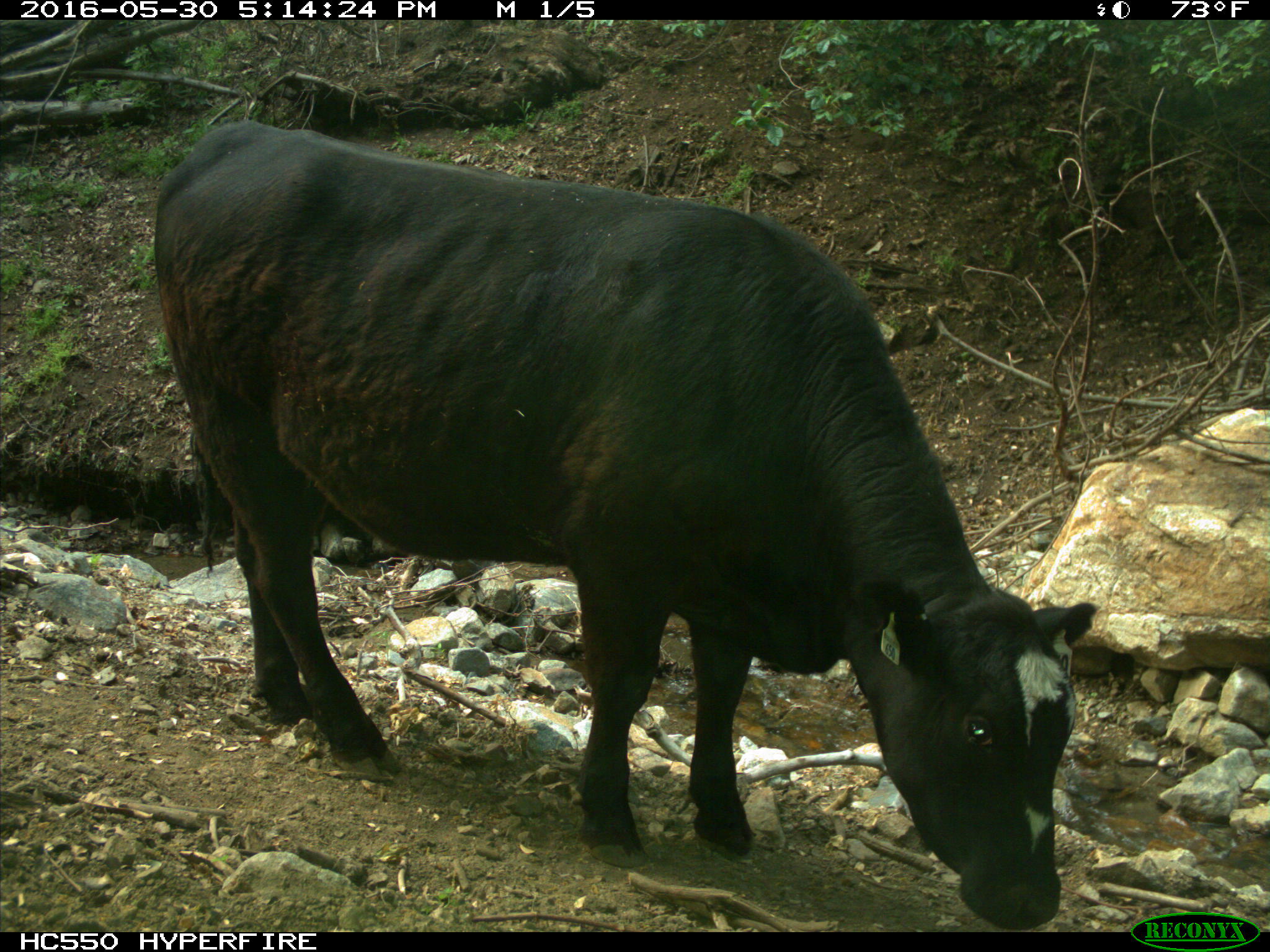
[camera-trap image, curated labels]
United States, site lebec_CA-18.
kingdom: Animalia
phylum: Chordata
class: Mammalia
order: Artiodactyla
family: Bovidae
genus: Bos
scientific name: Bos taurus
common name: domestic cow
Bos taurus (domestic cow).